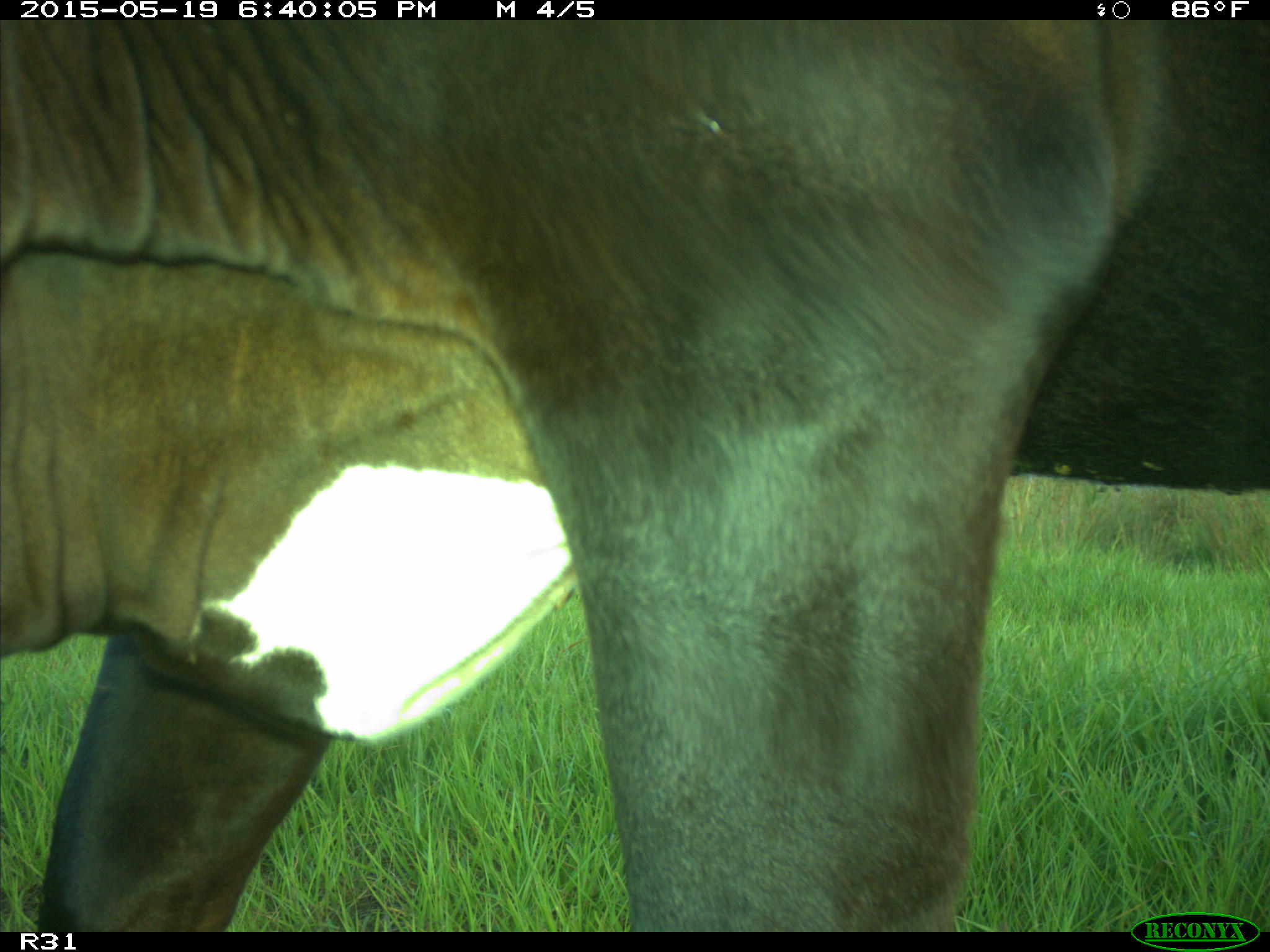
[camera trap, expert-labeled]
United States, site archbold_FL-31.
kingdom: Animalia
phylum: Chordata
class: Mammalia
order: Artiodactyla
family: Bovidae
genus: Bos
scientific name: Bos taurus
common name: domestic cow